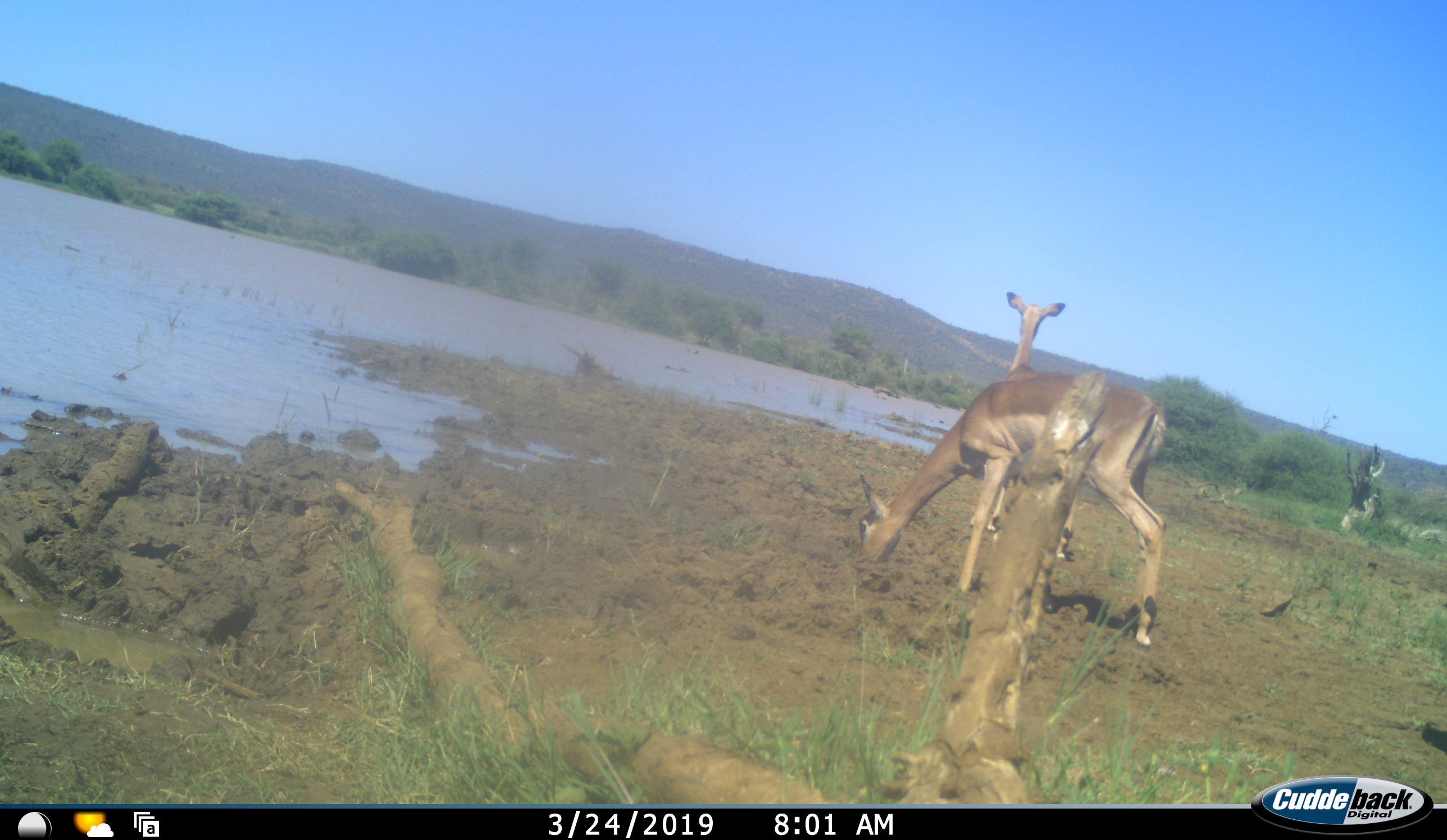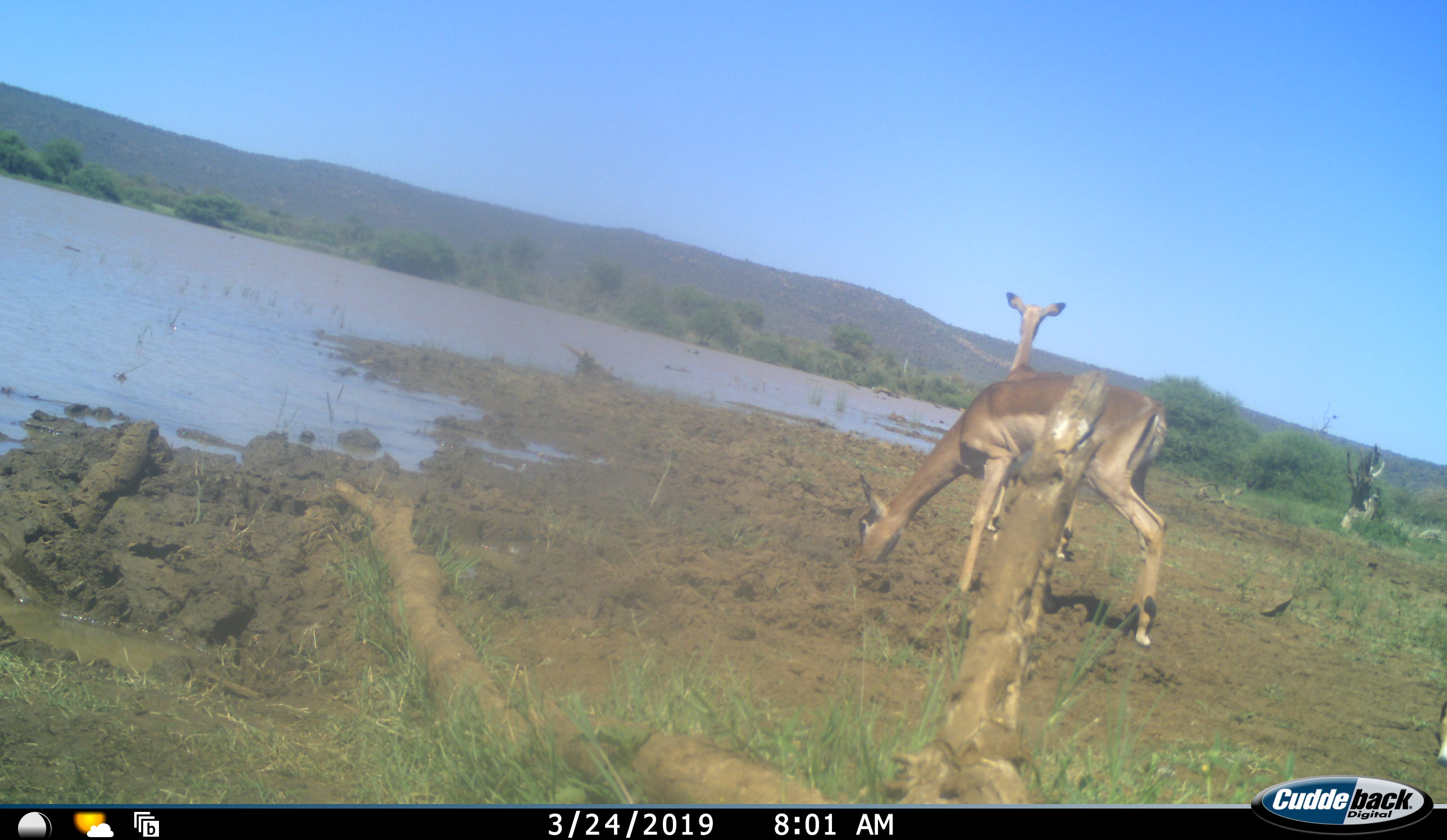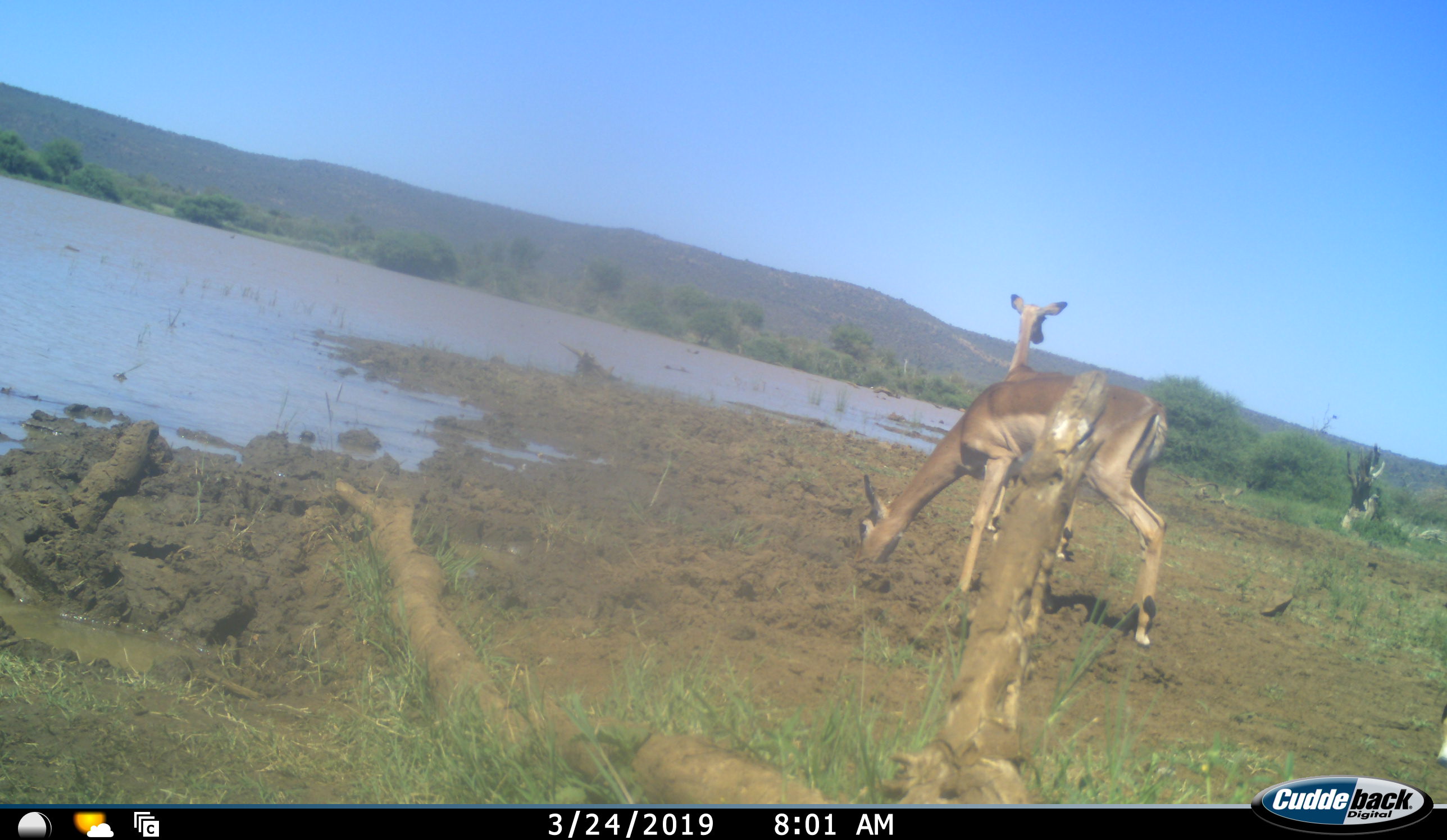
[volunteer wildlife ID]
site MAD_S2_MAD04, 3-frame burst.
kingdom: Animalia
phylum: Chordata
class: Mammalia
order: Artiodactyla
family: Bovidae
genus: Aepyceros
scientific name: Aepyceros melampus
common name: impala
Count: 2.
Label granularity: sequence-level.